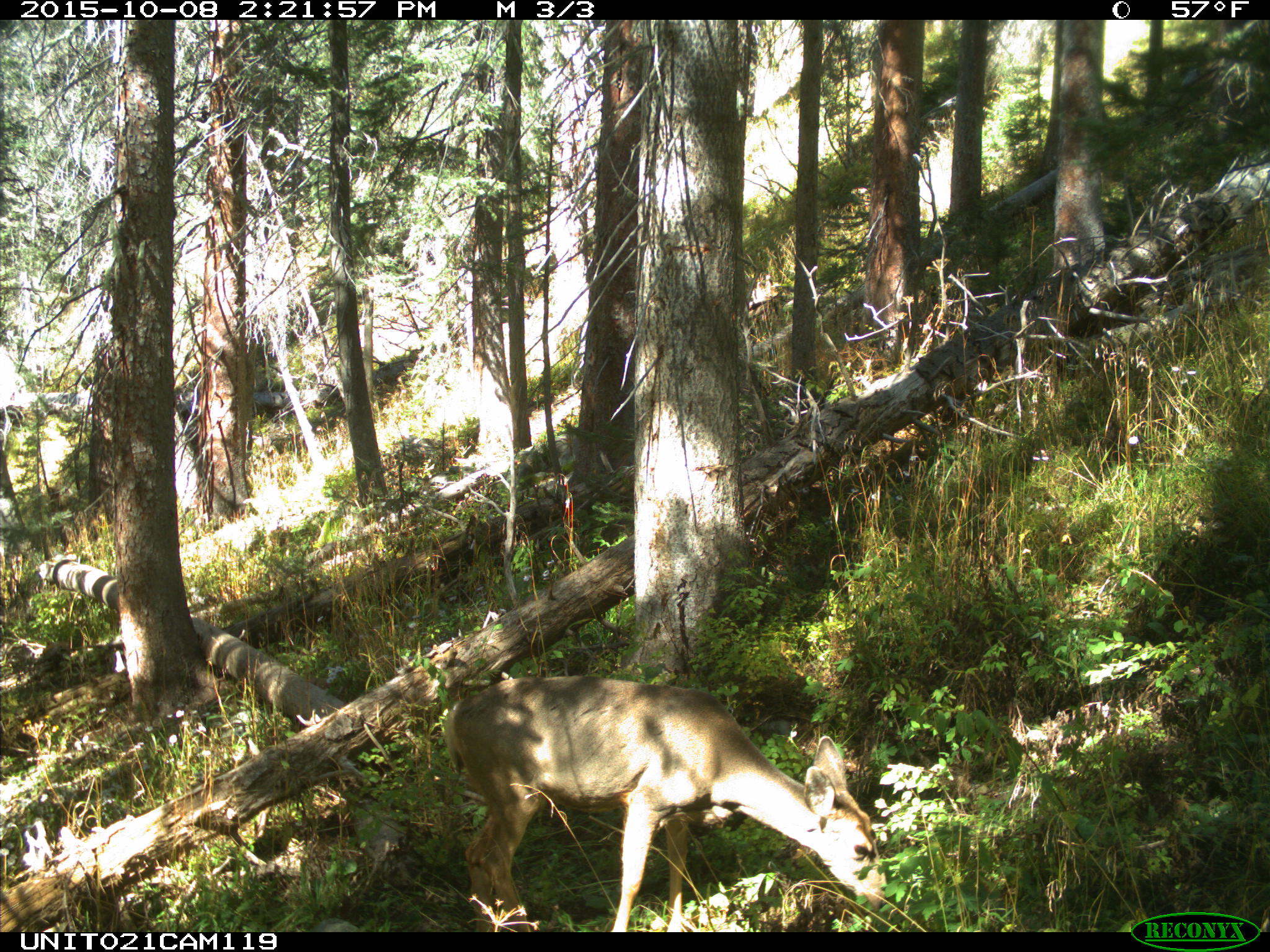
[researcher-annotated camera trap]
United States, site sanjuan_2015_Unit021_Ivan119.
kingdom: Animalia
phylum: Chordata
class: Mammalia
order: Artiodactyla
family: Cervidae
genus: Odocoileus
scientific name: Odocoileus hemionus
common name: mule deer